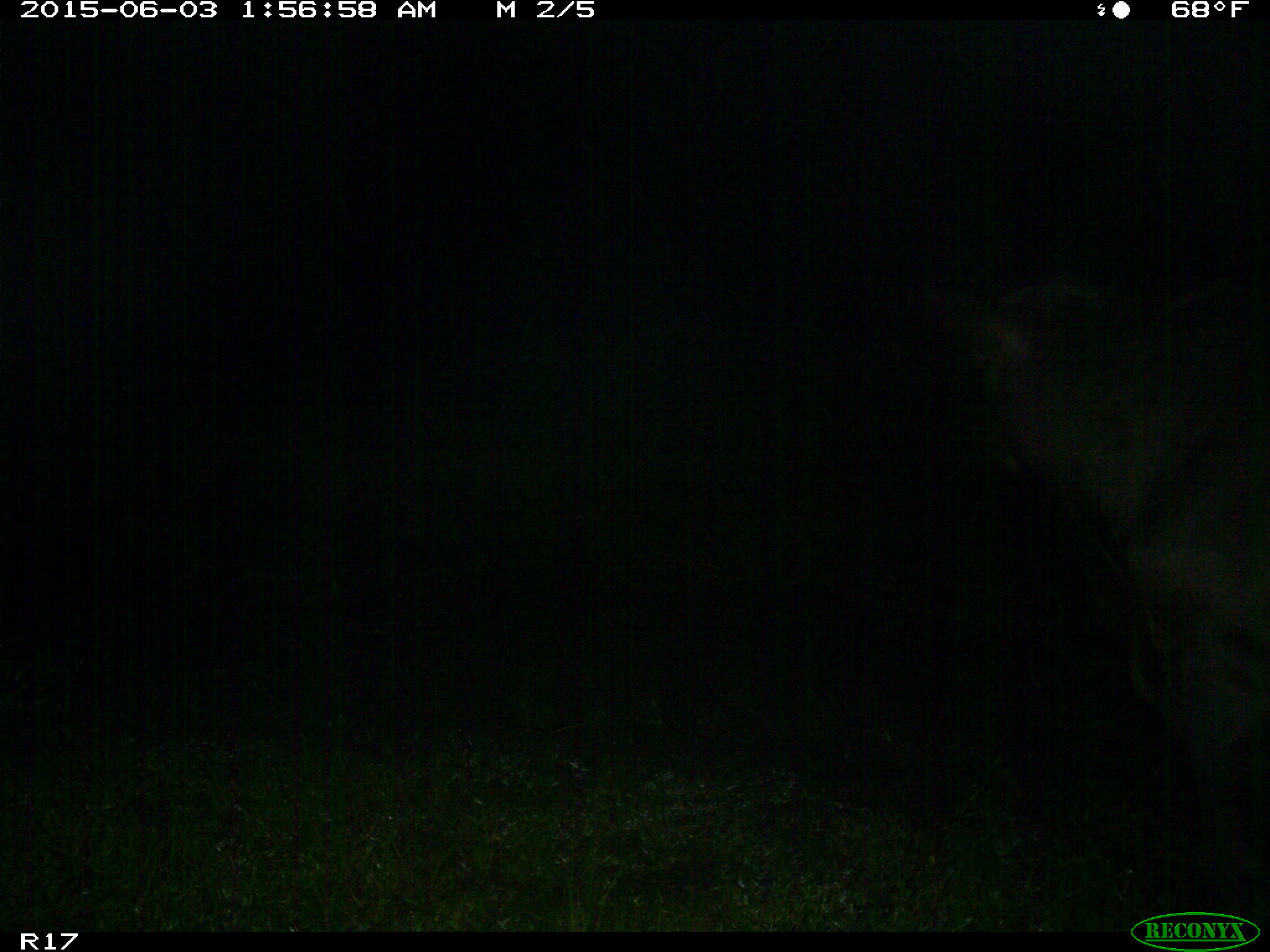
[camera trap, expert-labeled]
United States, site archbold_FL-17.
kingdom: Animalia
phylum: Chordata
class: Mammalia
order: Artiodactyla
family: Bovidae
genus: Bos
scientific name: Bos taurus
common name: domestic cow